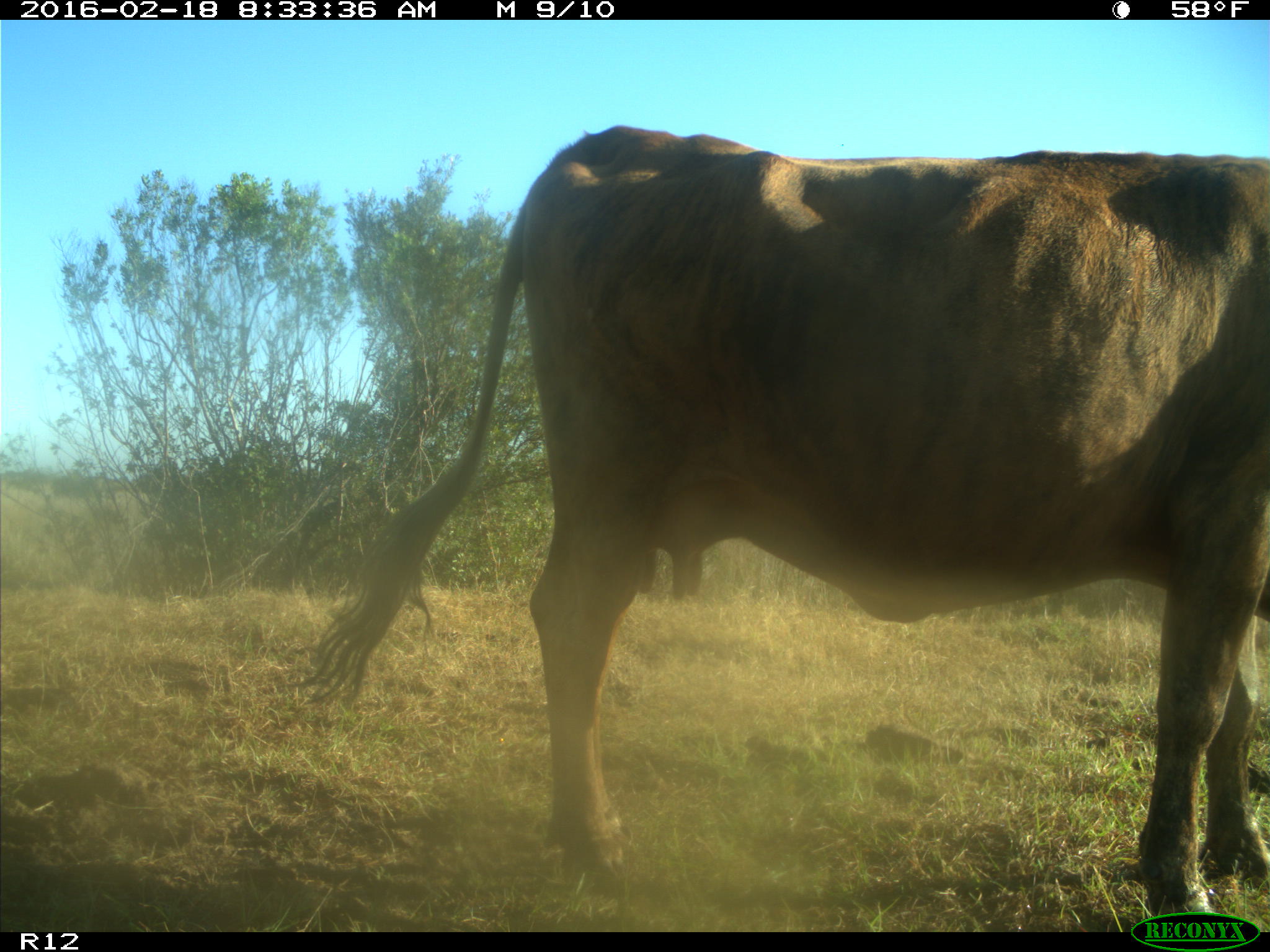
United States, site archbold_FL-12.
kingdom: Animalia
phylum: Chordata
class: Mammalia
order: Artiodactyla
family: Bovidae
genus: Bos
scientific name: Bos taurus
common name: domestic cow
Bos taurus (domestic cow).